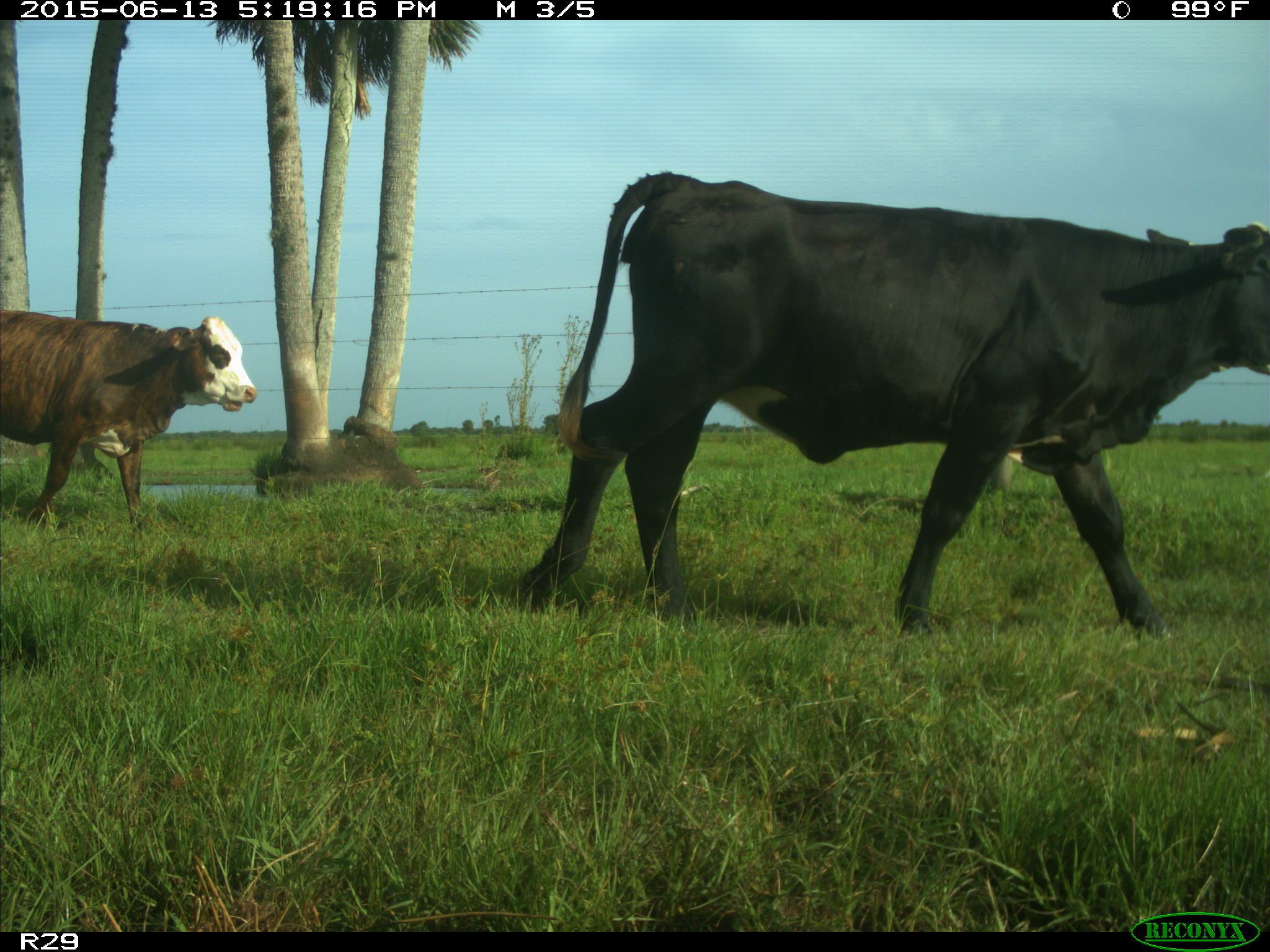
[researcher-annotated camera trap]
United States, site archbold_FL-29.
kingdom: Animalia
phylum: Chordata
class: Mammalia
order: Artiodactyla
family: Bovidae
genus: Bos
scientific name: Bos taurus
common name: domestic cow